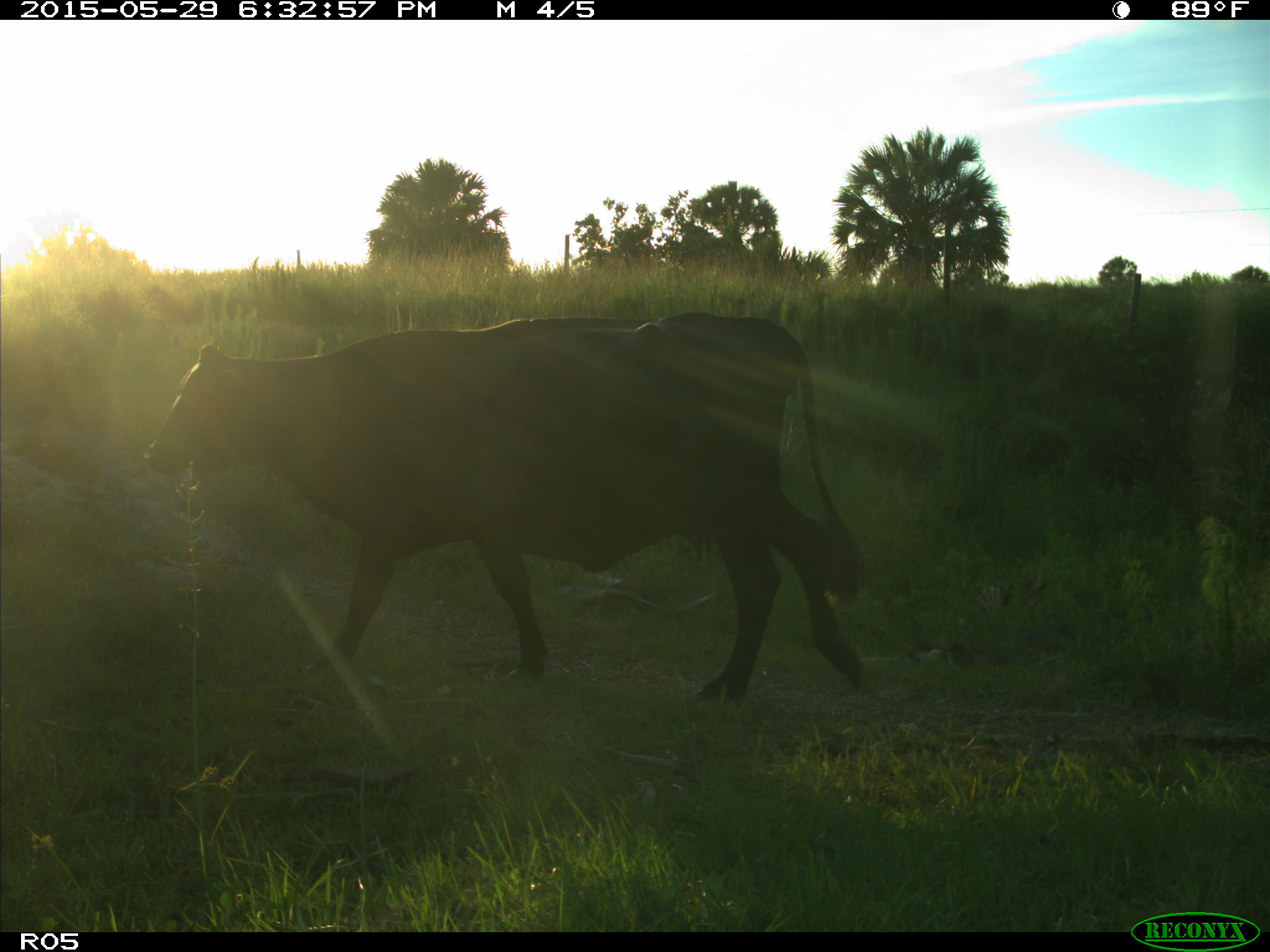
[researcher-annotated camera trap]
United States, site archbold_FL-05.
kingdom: Animalia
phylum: Chordata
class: Mammalia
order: Artiodactyla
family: Bovidae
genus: Bos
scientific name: Bos taurus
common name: domestic cow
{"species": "Bos taurus (domestic cow)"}